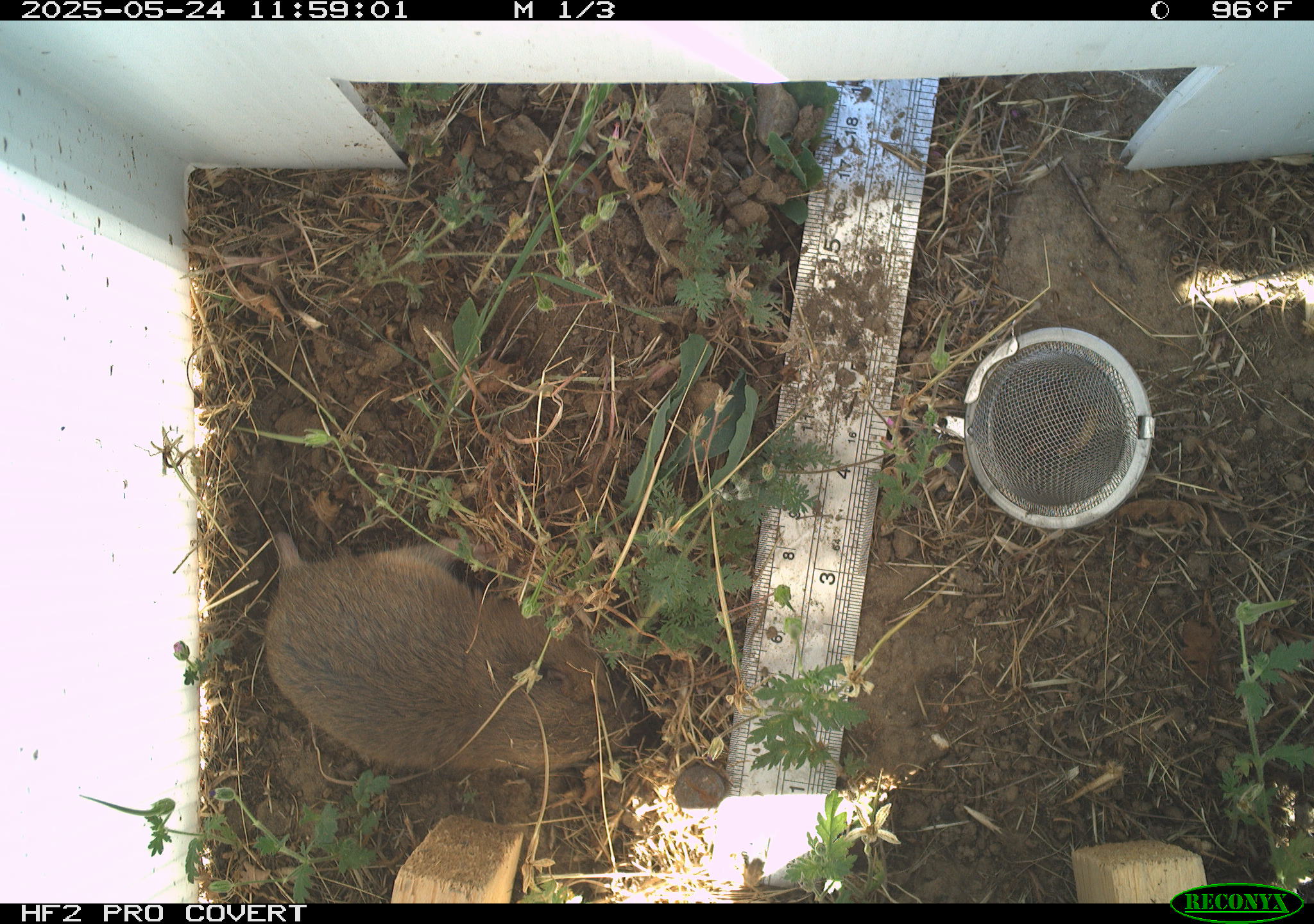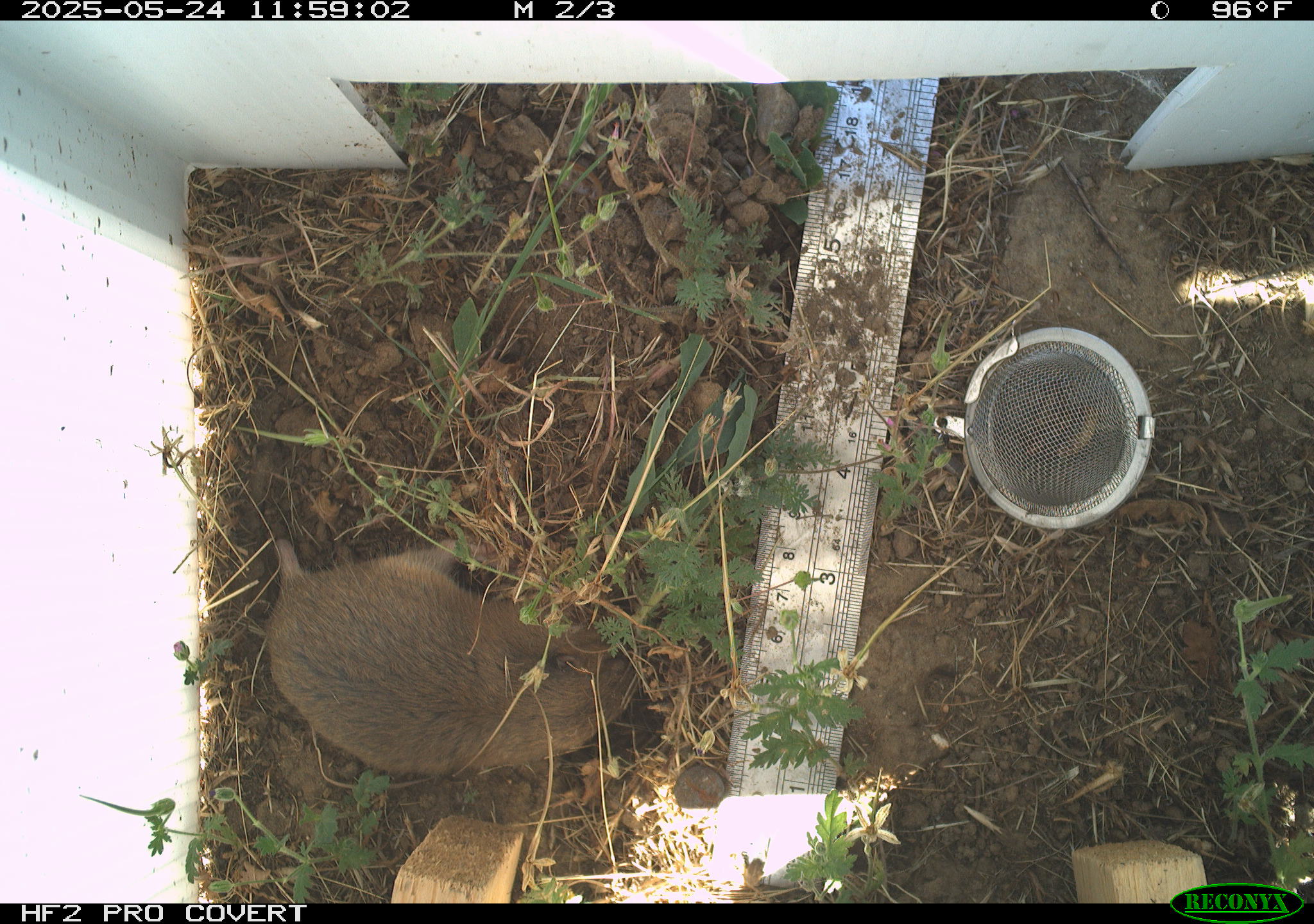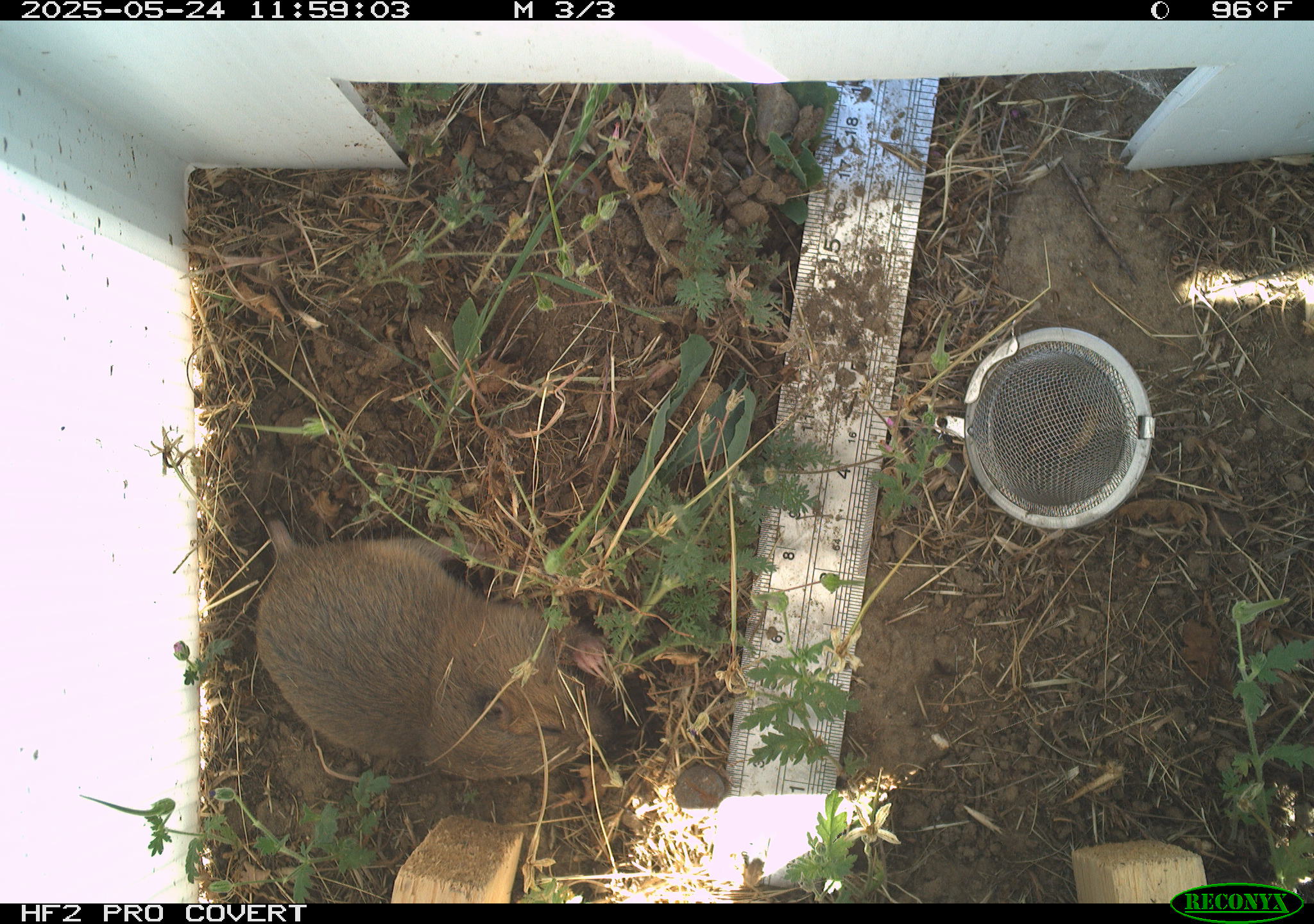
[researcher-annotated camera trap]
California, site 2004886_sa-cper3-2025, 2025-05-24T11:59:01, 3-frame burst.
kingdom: Animalia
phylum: Chordata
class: Mammalia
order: Rodentia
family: Cricetidae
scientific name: Arvicolinae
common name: voles, lemmings, and muskrats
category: arvicolinae subfamily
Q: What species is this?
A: Arvicolinae subfamily (voles, lemmings, and muskrats) (Arvicolinae).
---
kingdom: Animalia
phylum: Chordata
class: Mammalia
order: Rodentia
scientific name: Rodentia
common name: rodent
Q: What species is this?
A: Rodent (Rodentia).